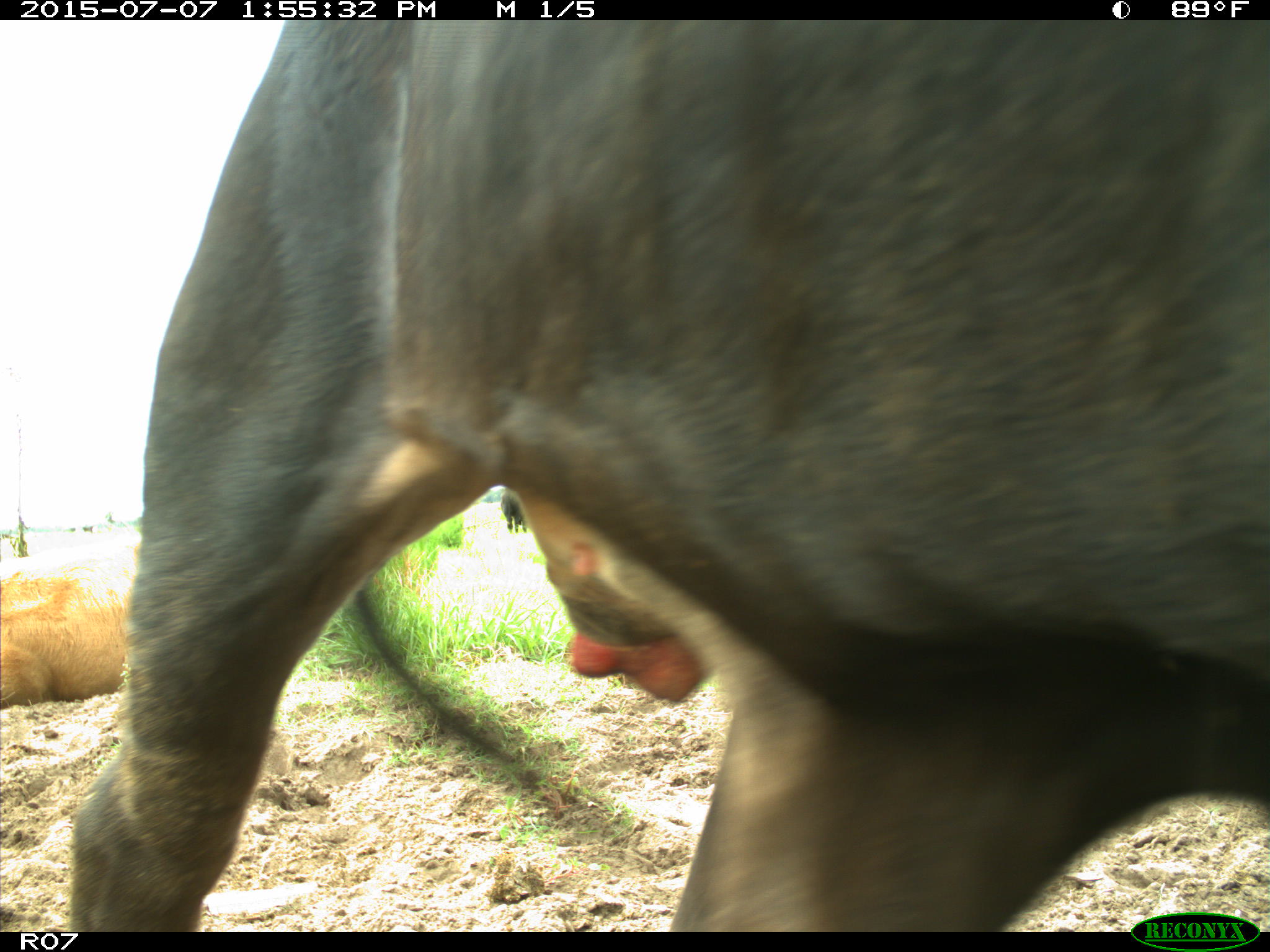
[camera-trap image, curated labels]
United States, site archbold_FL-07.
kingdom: Animalia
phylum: Chordata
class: Mammalia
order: Artiodactyla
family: Bovidae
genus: Bos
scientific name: Bos taurus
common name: domestic cow